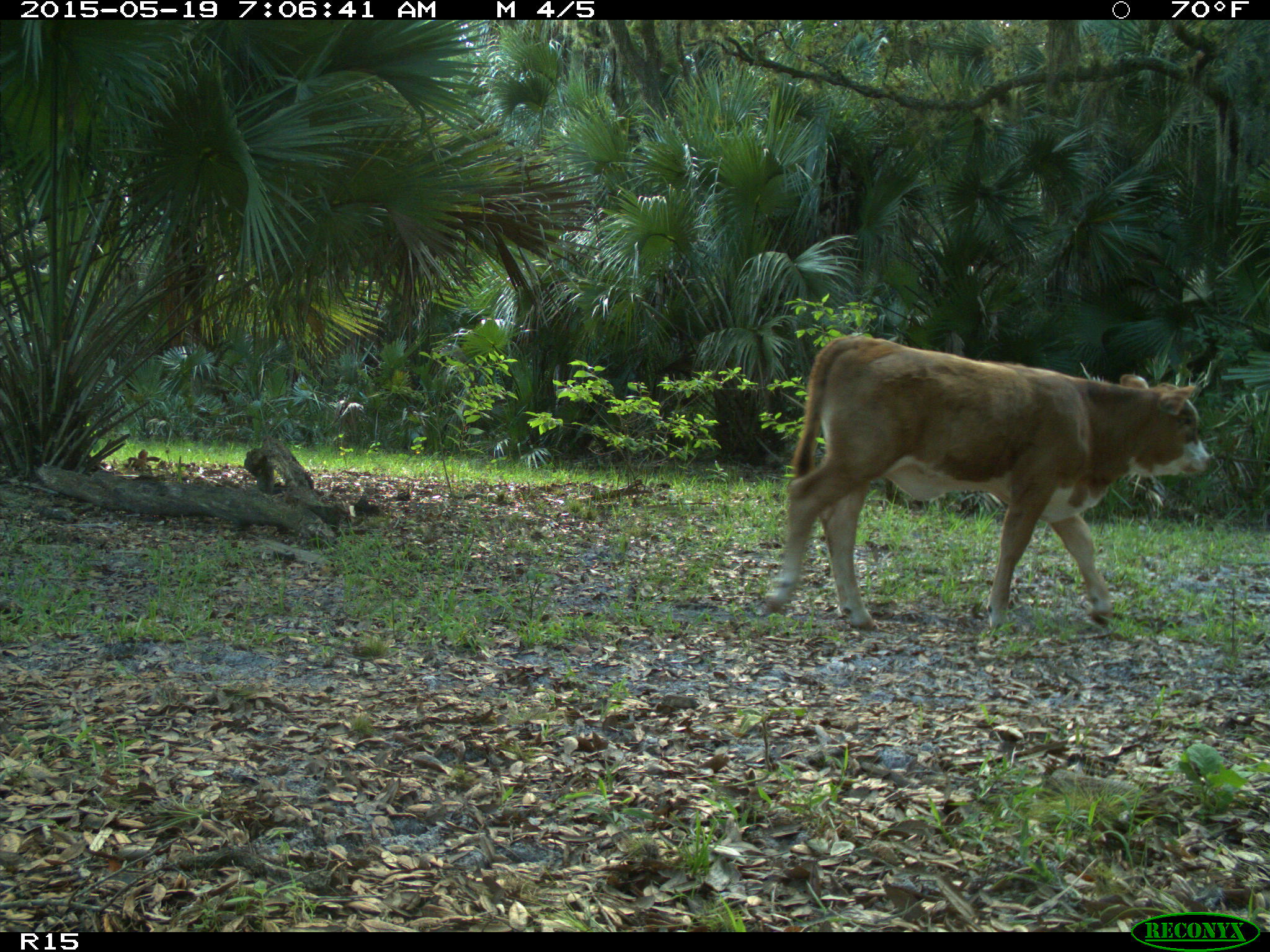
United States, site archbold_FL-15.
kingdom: Animalia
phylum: Chordata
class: Mammalia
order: Artiodactyla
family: Bovidae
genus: Bos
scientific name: Bos taurus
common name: domestic cow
Bos taurus (domestic cow).